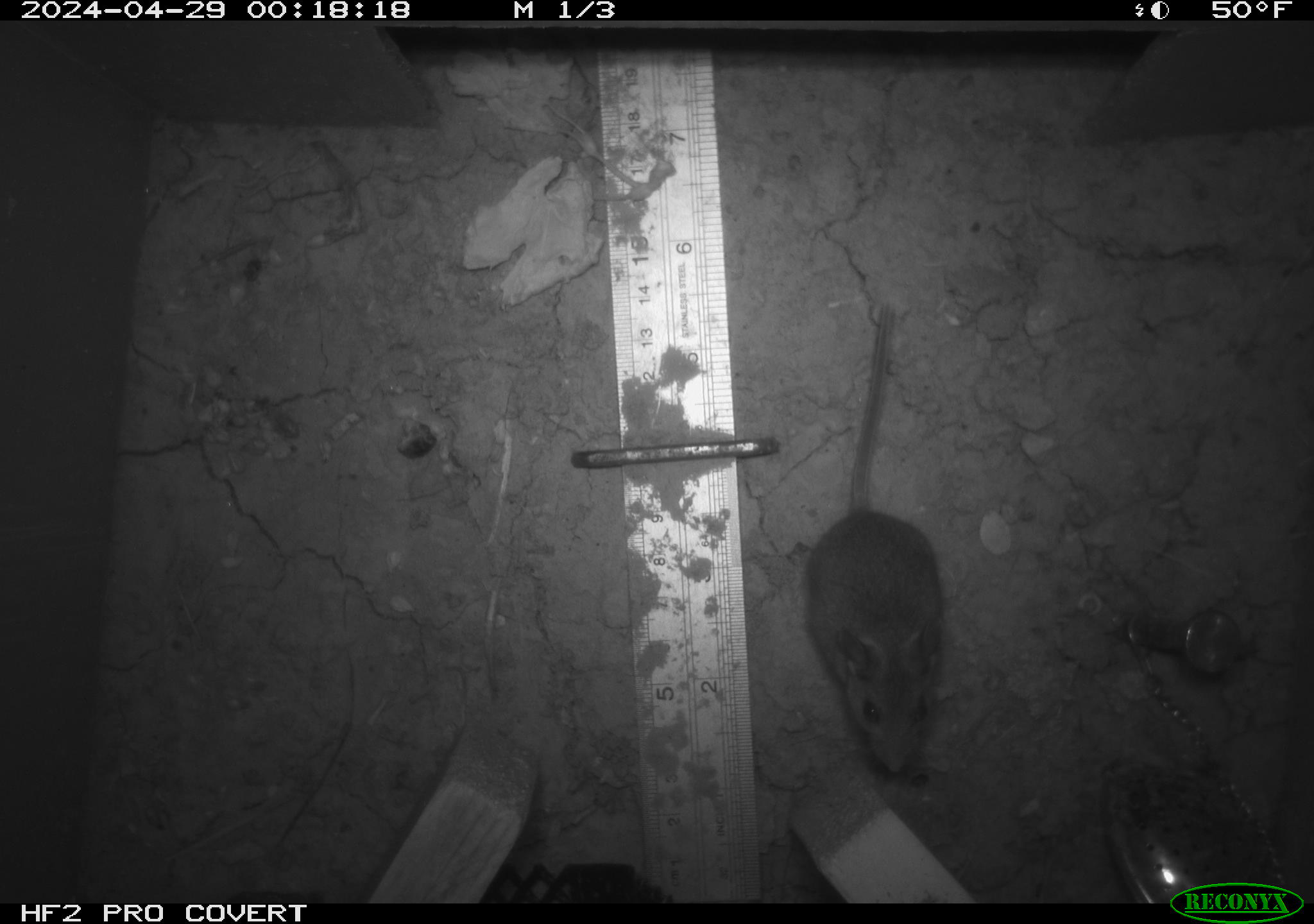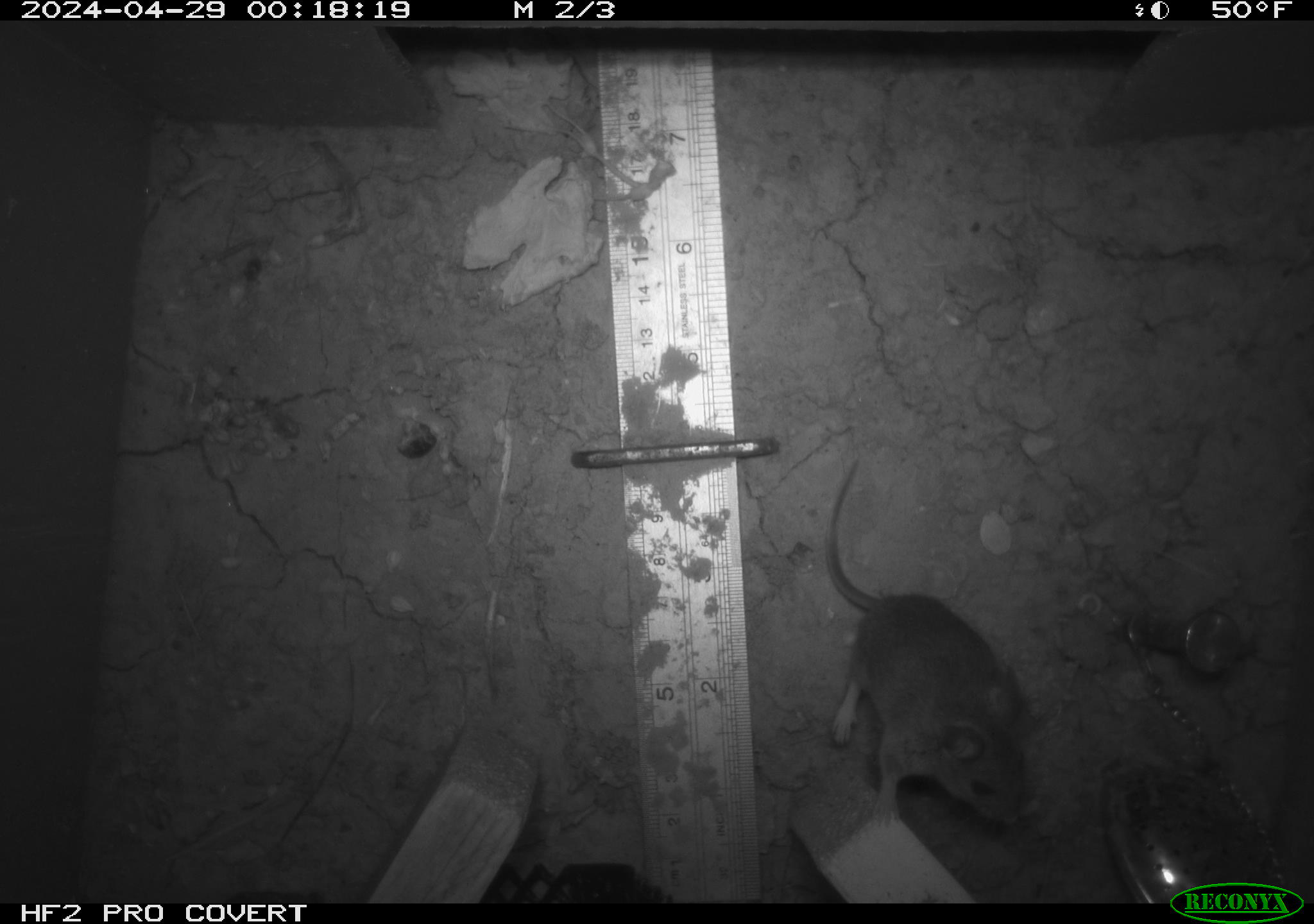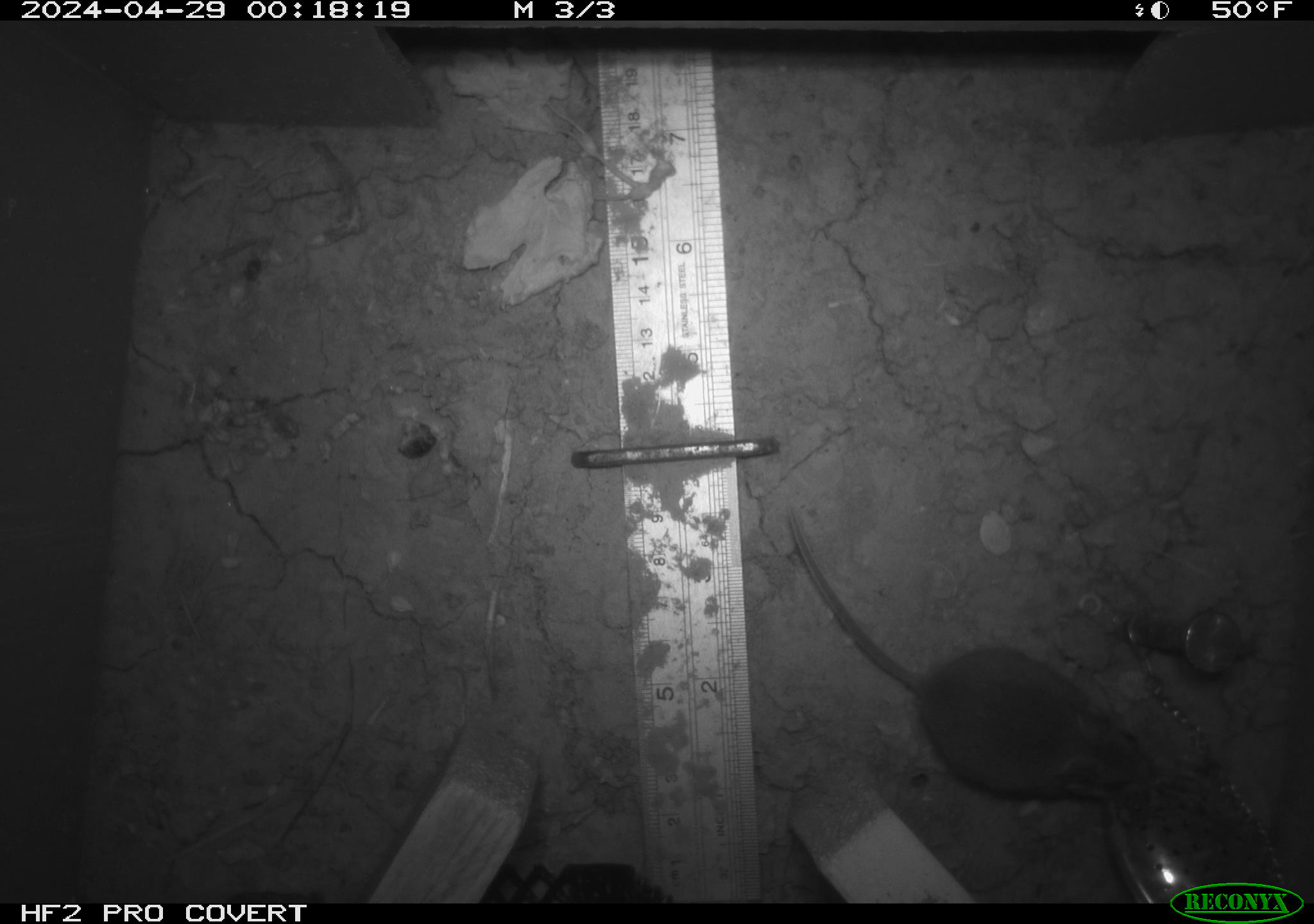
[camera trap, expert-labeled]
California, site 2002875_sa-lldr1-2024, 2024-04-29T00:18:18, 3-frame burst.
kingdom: Animalia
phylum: Chordata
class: Mammalia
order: Rodentia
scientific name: Rodentia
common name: mouse species